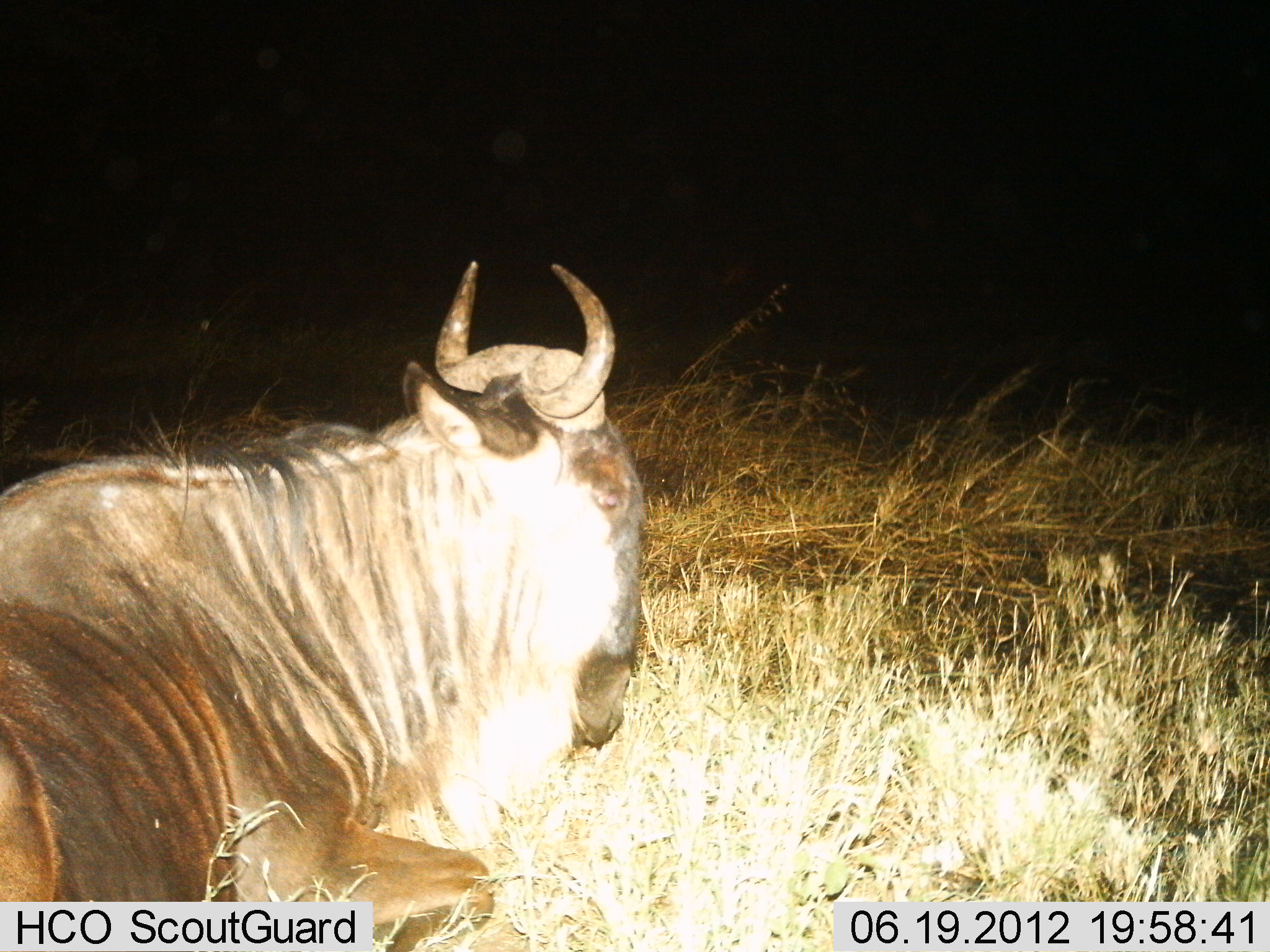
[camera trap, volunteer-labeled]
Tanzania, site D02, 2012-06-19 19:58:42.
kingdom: Animalia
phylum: Chordata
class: Mammalia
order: Artiodactyla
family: Bovidae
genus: Connochaetes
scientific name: Connochaetes taurinus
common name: blue wildebeest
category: wildebeest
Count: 1.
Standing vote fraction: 0%.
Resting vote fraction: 100%.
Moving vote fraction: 0%.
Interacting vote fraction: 0%.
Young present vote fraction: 0%.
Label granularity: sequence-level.